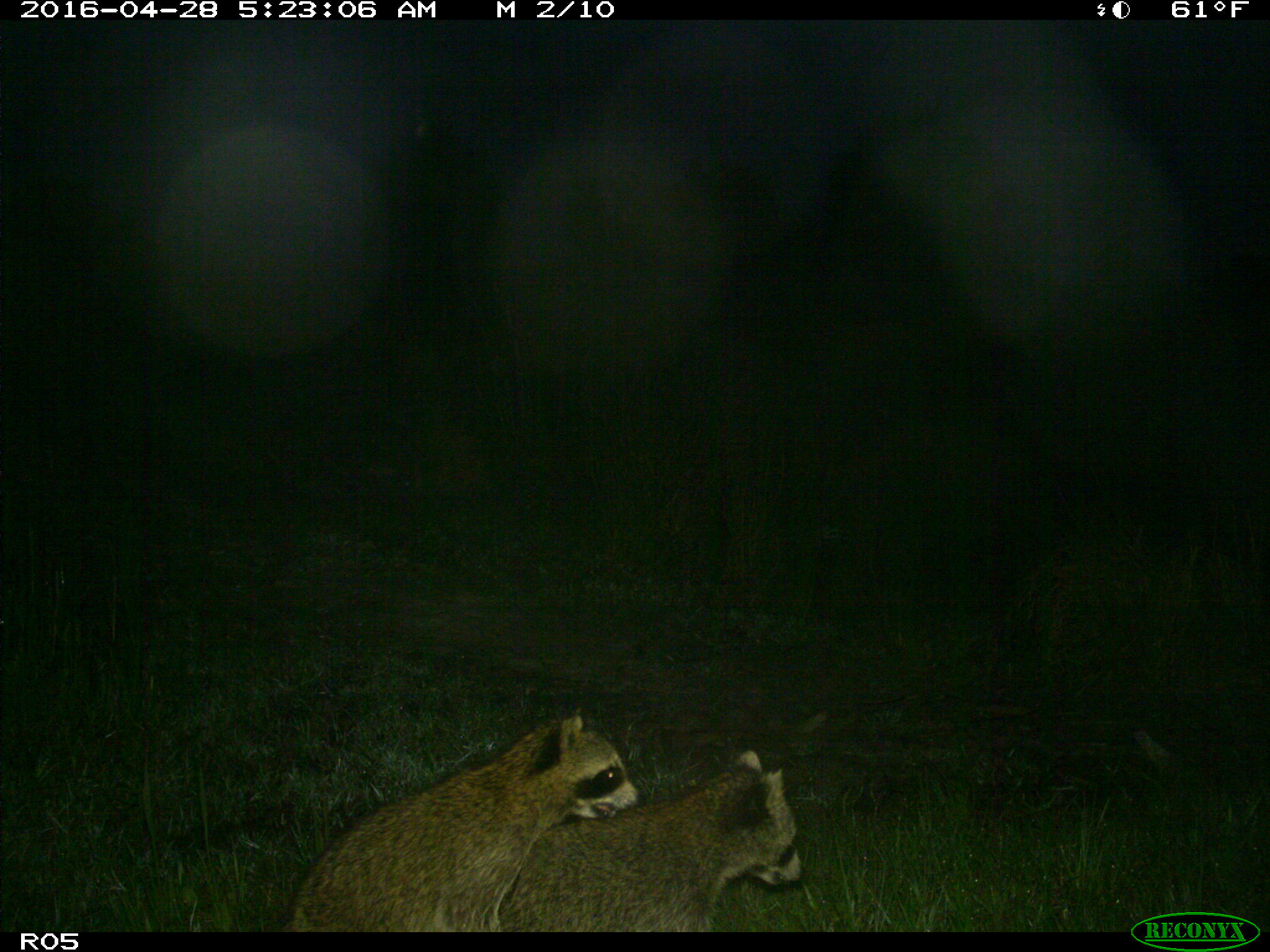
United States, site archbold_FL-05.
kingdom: Animalia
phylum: Chordata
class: Mammalia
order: Carnivora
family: Procyonidae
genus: Procyon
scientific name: Procyon lotor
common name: common raccoon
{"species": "Procyon lotor (common raccoon)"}